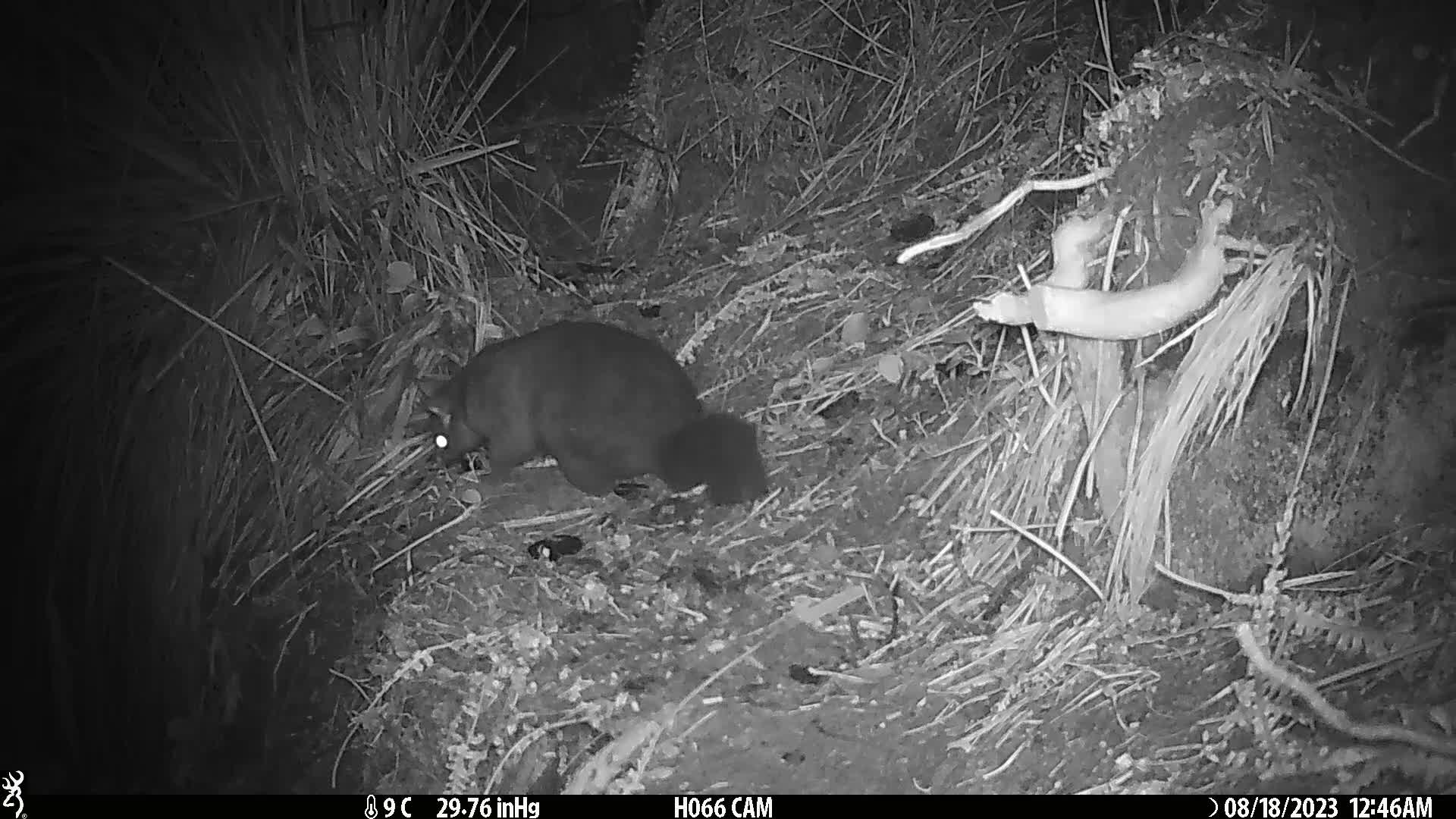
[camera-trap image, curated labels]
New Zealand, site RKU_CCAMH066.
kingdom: Animalia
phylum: Chordata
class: Mammalia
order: Diprotodontia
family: Phalangeridae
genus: Trichosurus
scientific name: Trichosurus vulpecula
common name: common brushtail possum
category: possum